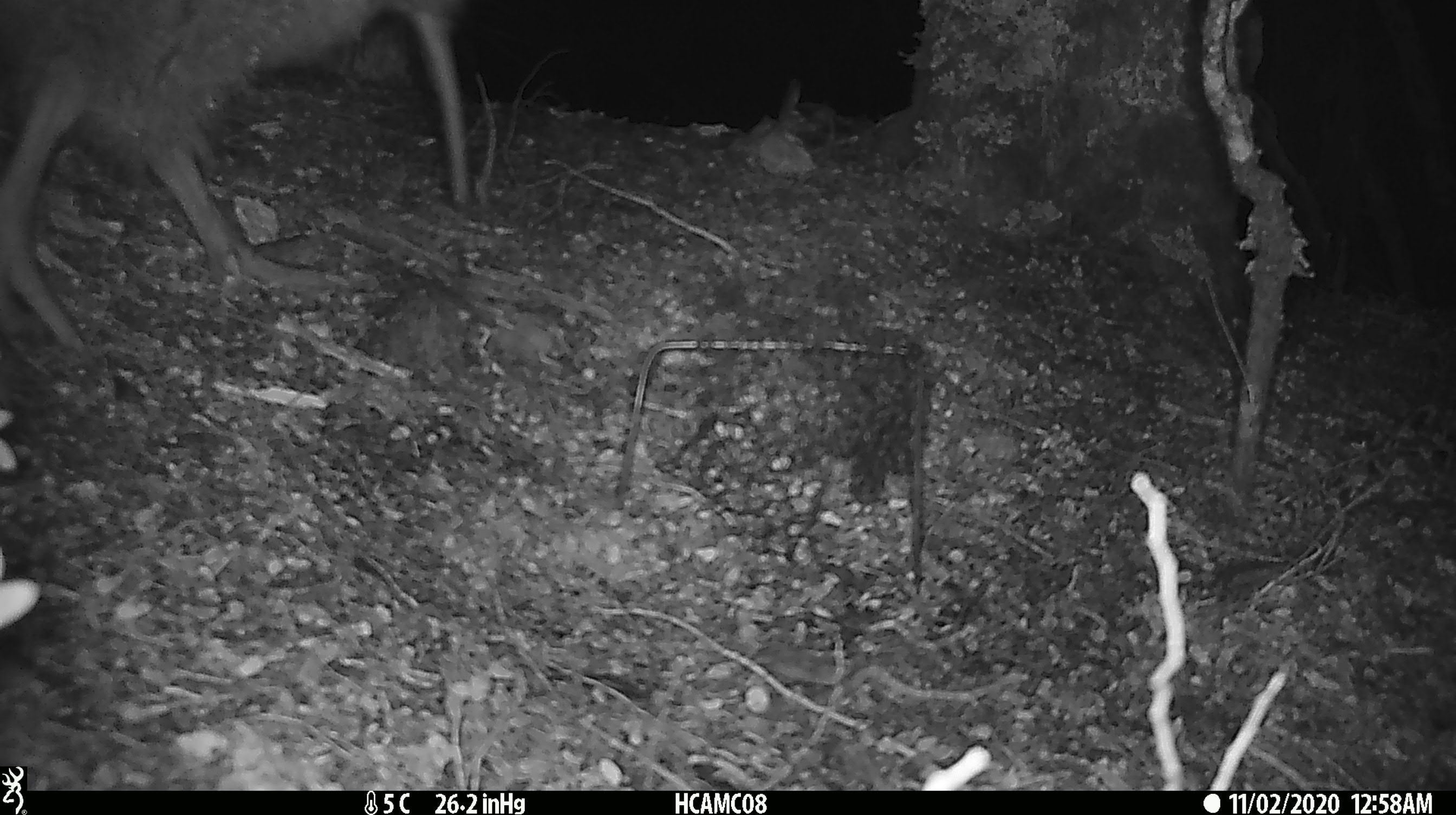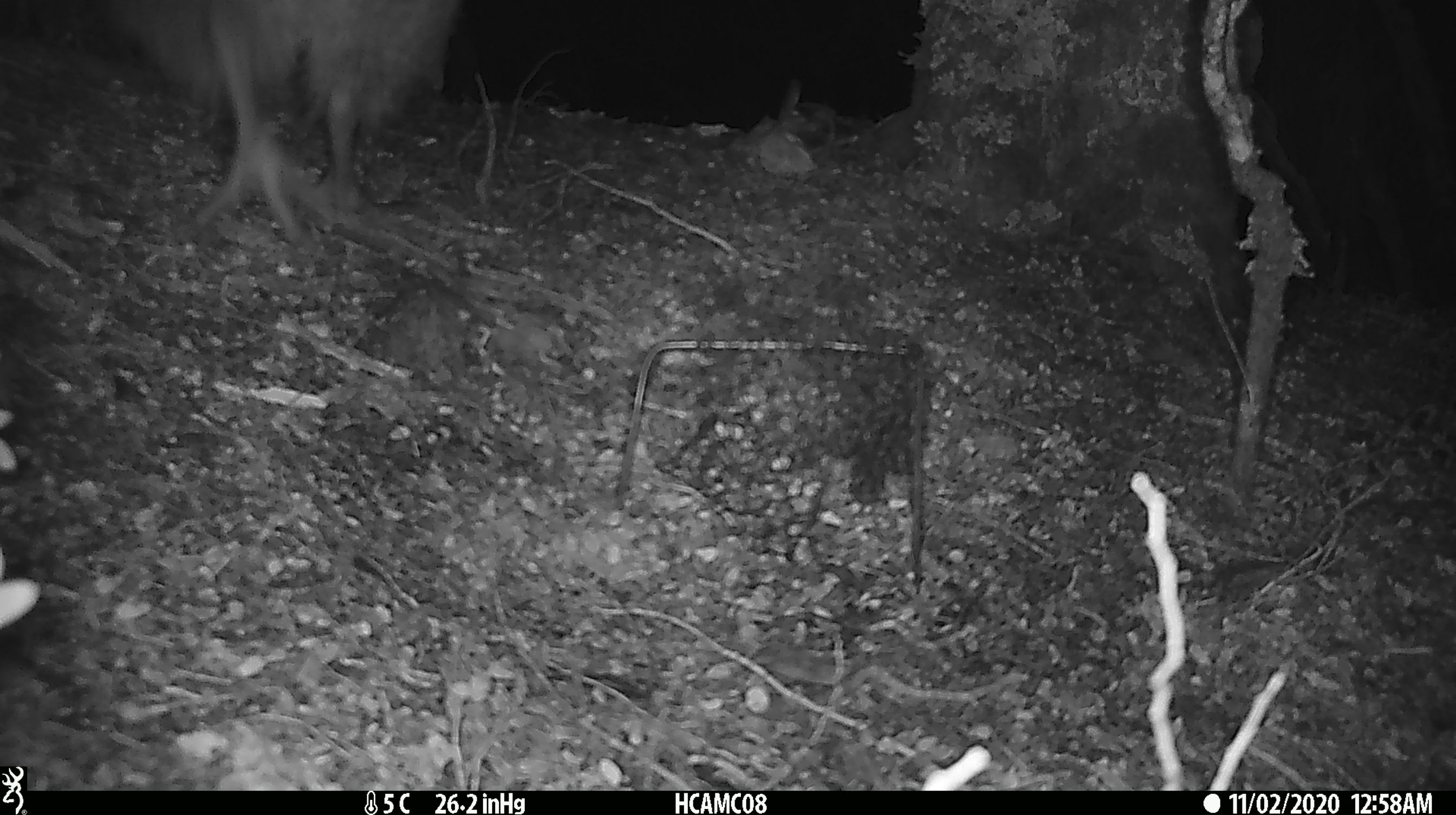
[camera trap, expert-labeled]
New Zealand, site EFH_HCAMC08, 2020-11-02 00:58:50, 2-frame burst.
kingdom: Animalia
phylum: Chordata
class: Aves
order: Apterygiformes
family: Apterygidae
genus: Apteryx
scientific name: Apteryx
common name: kiwi